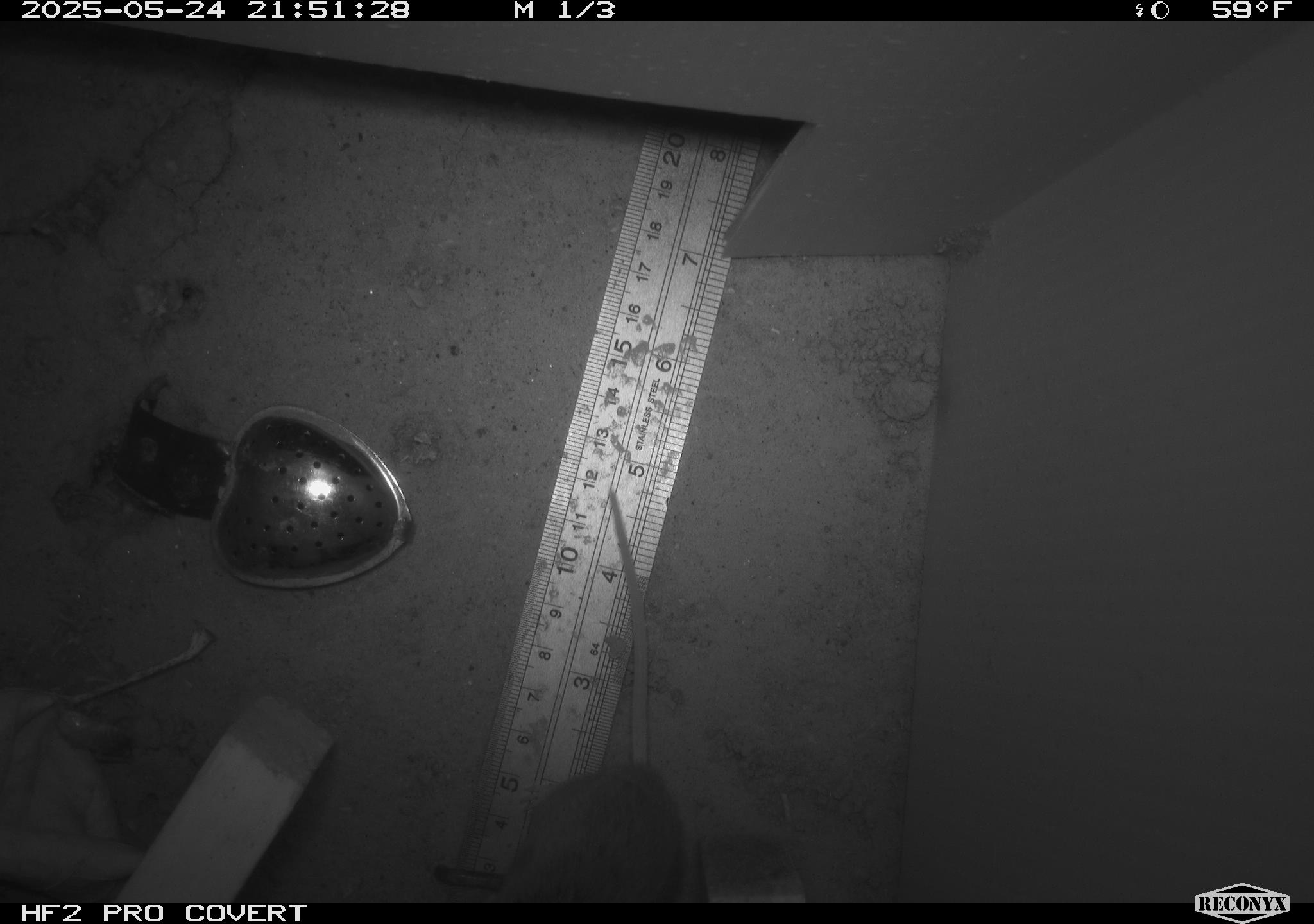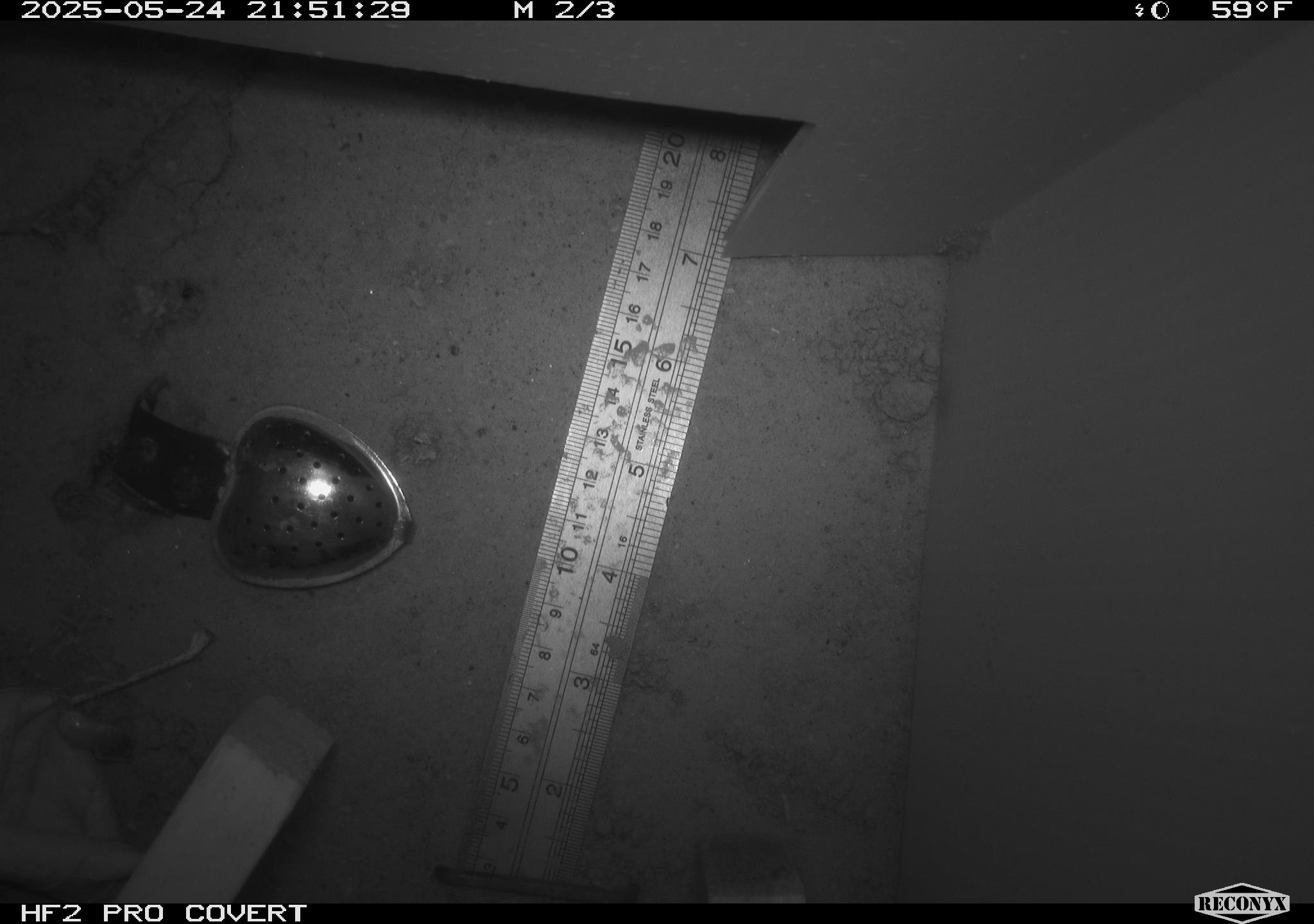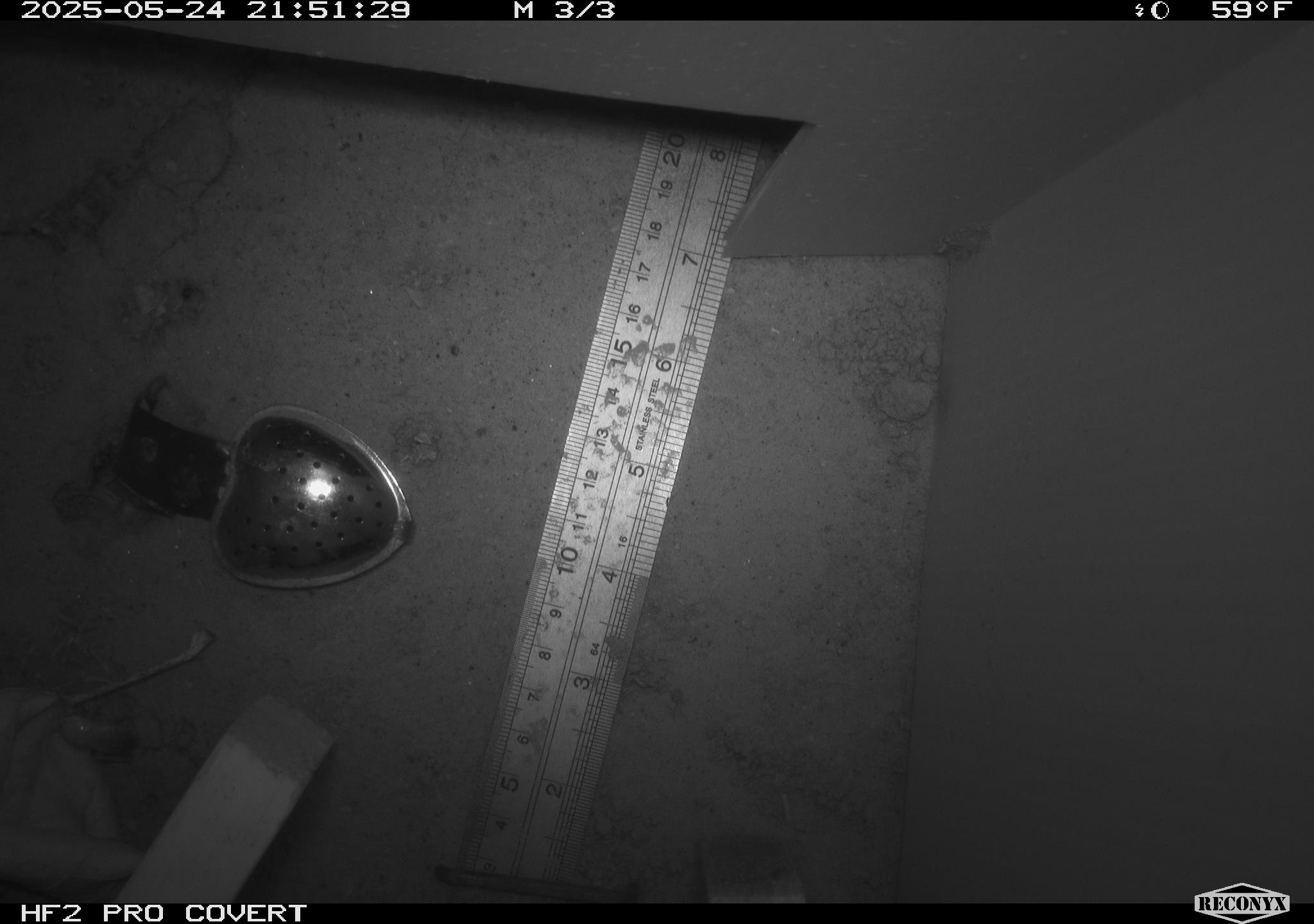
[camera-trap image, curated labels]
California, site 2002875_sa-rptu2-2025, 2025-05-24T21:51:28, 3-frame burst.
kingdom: Animalia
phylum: Chordata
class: Mammalia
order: Rodentia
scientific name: Rodentia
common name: rodent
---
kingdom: Animalia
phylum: Arthropoda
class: Insecta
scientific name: Insecta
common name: insect